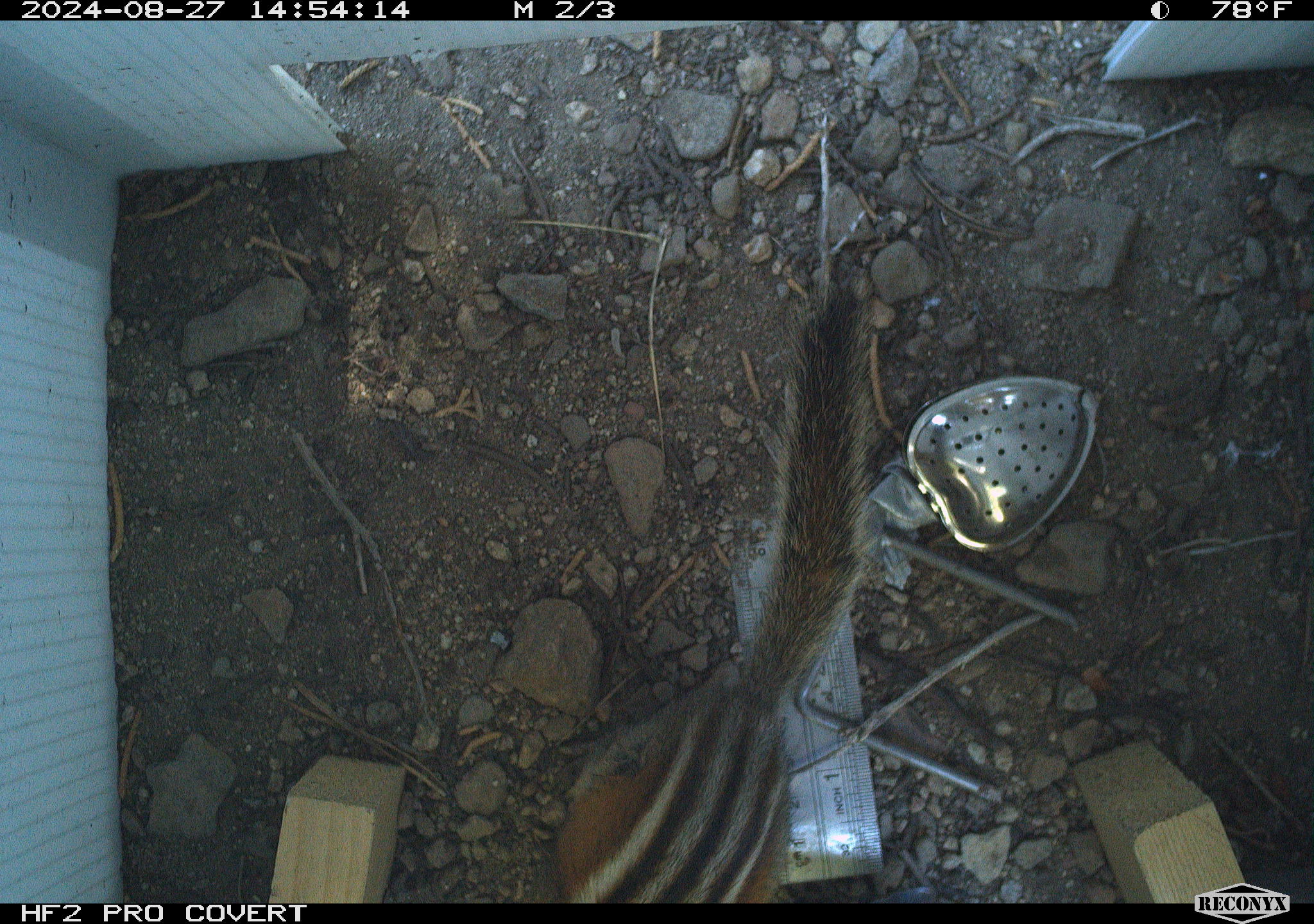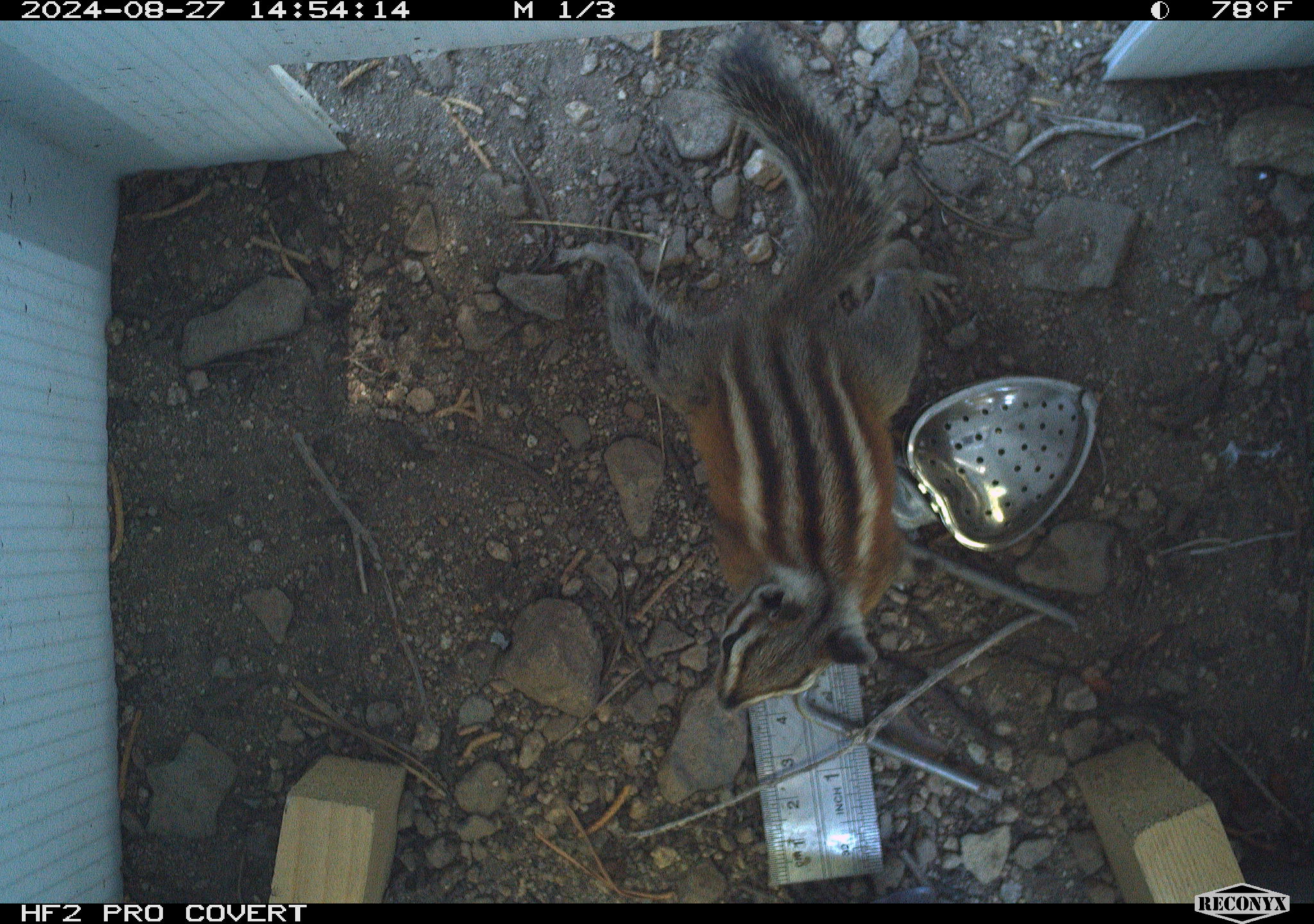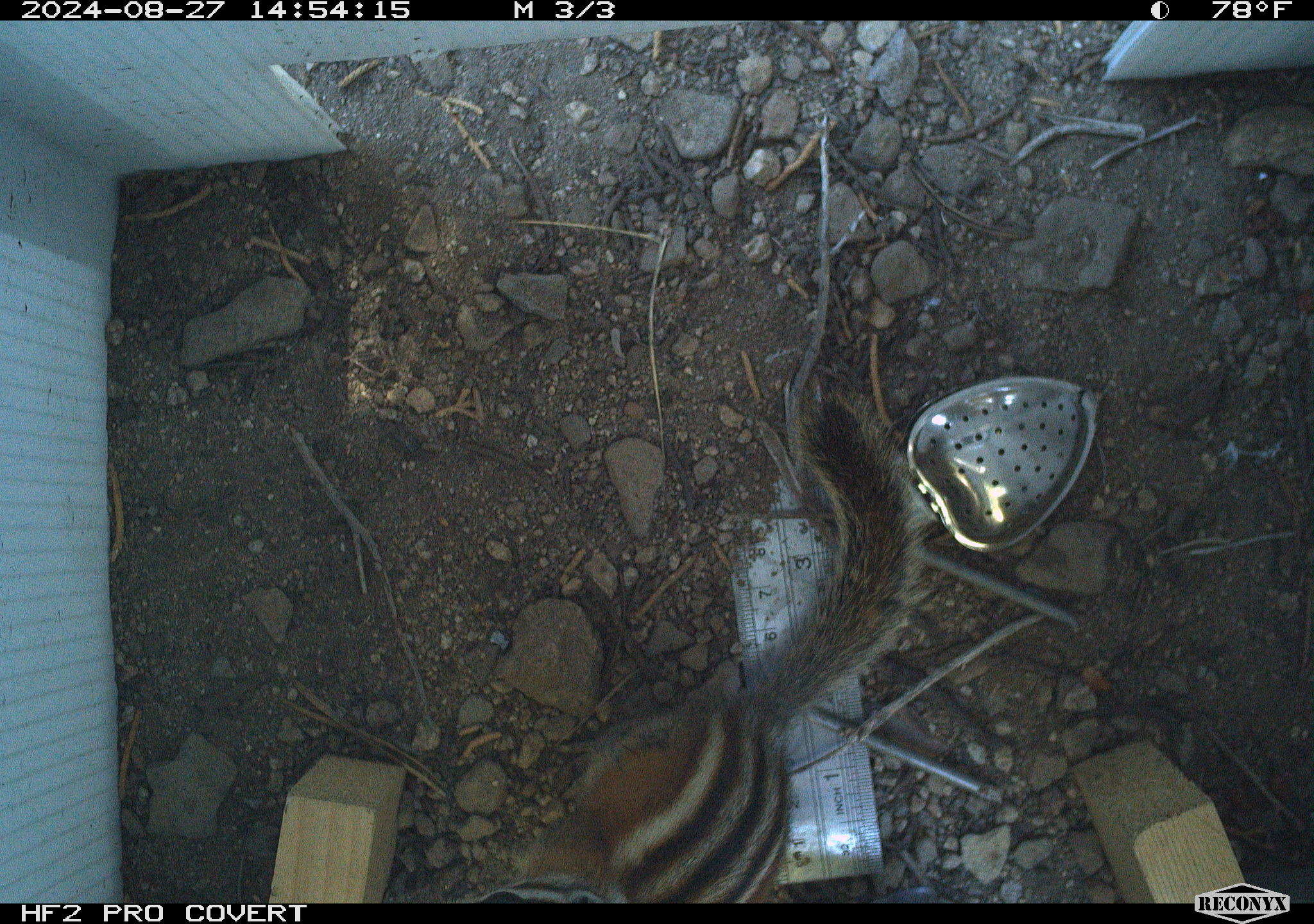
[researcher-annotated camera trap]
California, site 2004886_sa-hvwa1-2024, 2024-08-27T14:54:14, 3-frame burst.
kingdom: Animalia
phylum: Chordata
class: Mammalia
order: Rodentia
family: Sciuridae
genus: Neotamias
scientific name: Neotamias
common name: western chipmunks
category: neotamias species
Neotamias species (western chipmunks) (Neotamias).